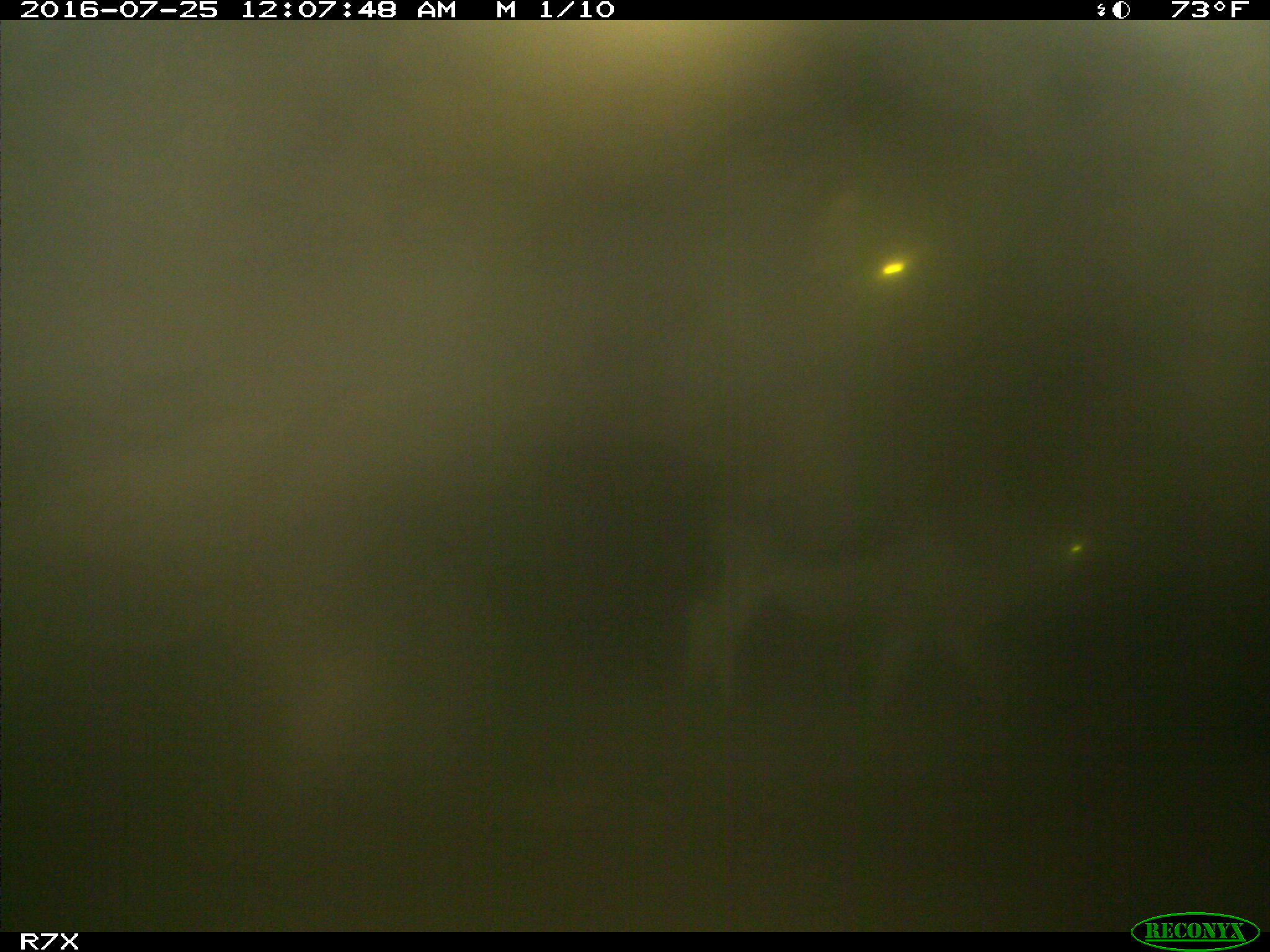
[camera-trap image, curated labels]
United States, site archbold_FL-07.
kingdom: Animalia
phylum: Chordata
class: Mammalia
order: Artiodactyla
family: Bovidae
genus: Bos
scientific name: Bos taurus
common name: domestic cow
Bos taurus (domestic cow).